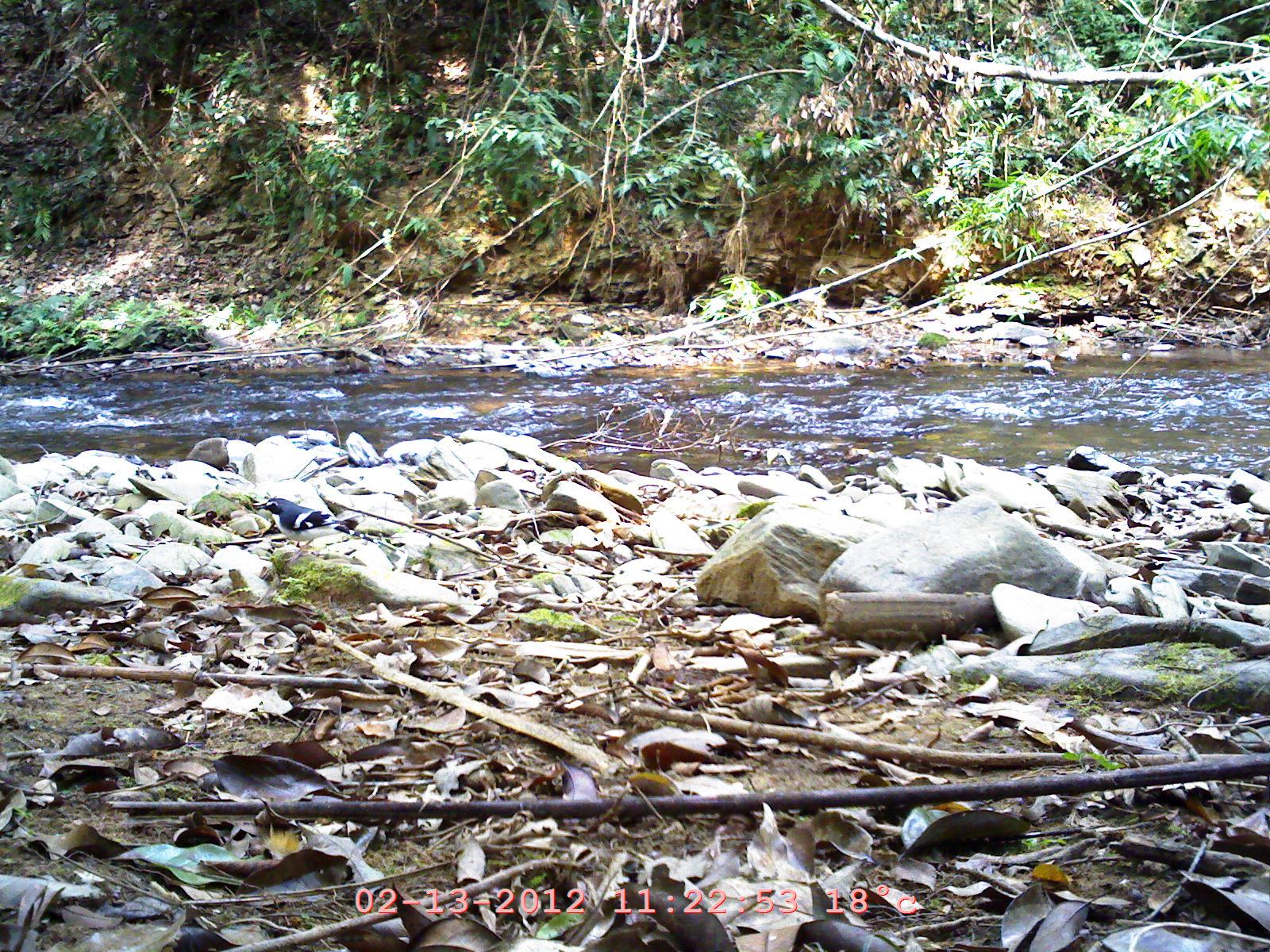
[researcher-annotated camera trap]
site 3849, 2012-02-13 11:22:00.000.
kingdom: Animalia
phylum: Chordata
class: Aves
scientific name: Aves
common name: bird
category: unknown bird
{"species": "unknown bird (bird) (Aves)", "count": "1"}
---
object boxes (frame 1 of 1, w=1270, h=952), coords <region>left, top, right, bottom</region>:
unknown bird: <region>253, 495, 395, 562</region>